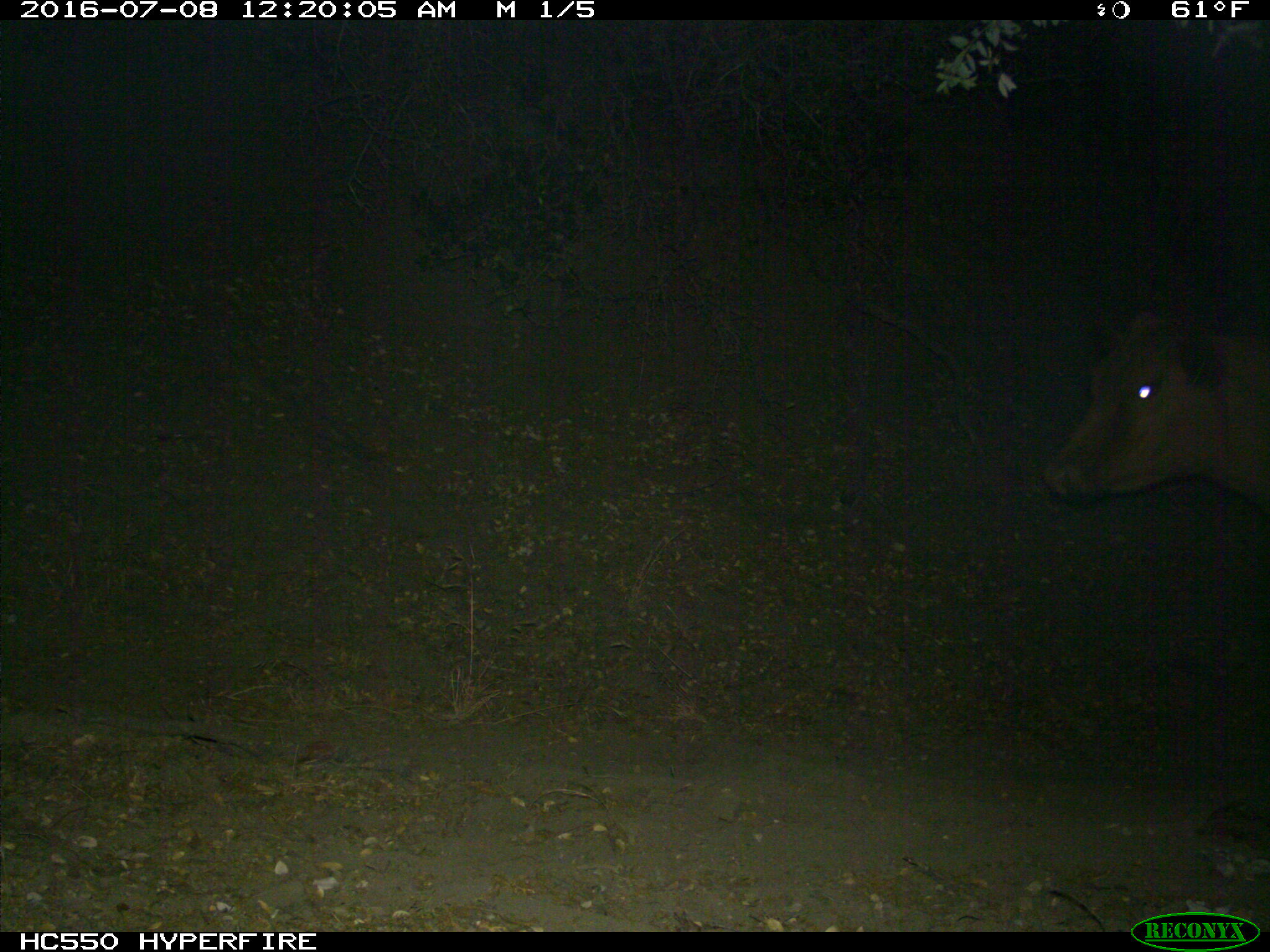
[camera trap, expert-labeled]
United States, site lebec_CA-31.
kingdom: Animalia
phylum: Chordata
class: Mammalia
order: Artiodactyla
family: Bovidae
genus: Bos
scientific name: Bos taurus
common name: domestic cow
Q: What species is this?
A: Bos taurus (domestic cow).